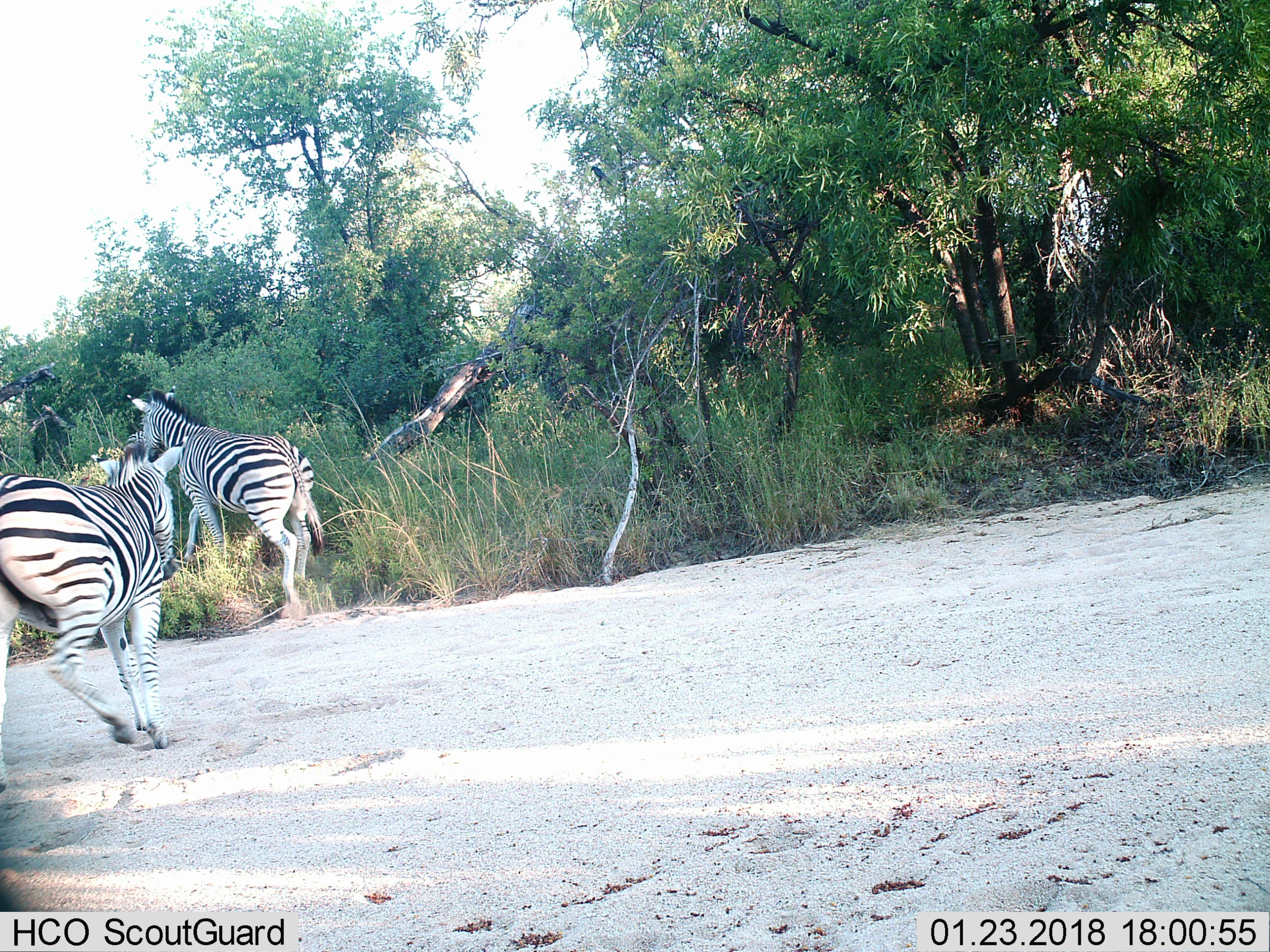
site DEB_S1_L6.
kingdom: Animalia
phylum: Chordata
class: Mammalia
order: Perissodactyla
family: Equidae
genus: Equus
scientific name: Equus quagga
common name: plains zebra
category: zebraplains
Zebraplains (plains zebra) (Equus quagga), count 2. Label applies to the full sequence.